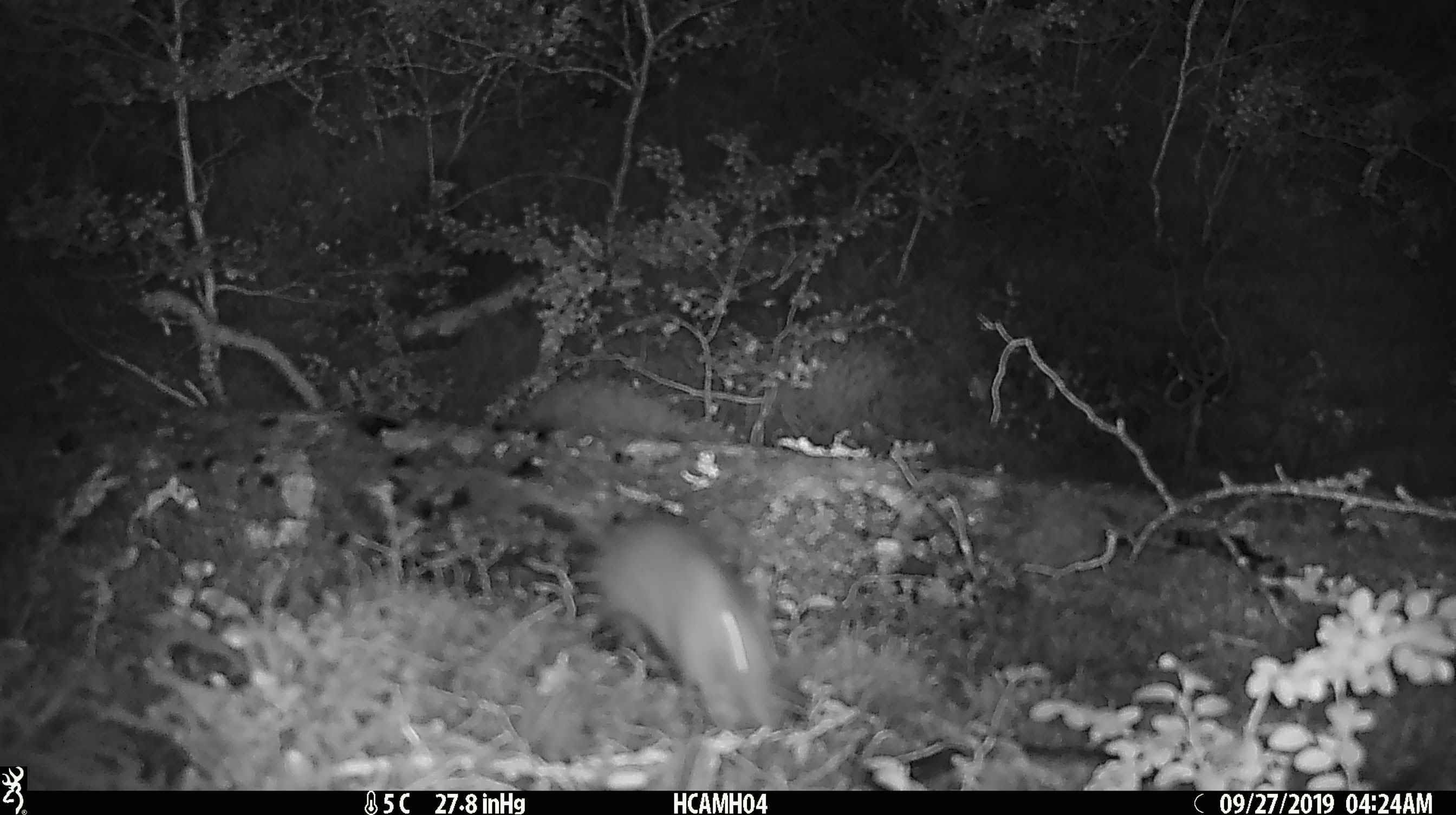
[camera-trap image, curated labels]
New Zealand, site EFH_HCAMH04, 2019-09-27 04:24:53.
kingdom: Animalia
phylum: Chordata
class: Mammalia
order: Rodentia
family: Muridae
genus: Mus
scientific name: Mus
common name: mouse